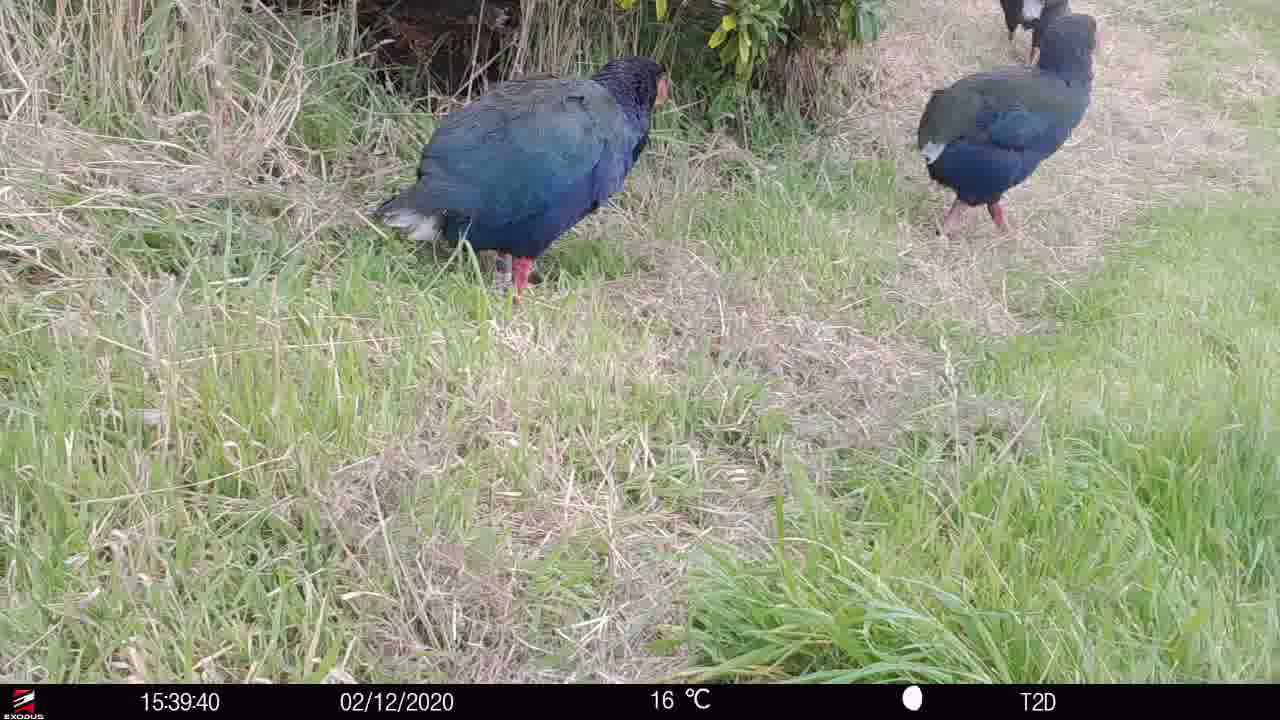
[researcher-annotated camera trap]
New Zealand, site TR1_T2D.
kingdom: Animalia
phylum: Chordata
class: Aves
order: Gruiformes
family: Rallidae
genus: Porphyrio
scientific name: Porphyrio mantelli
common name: takahe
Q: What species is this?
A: Takahe (Porphyrio mantelli).